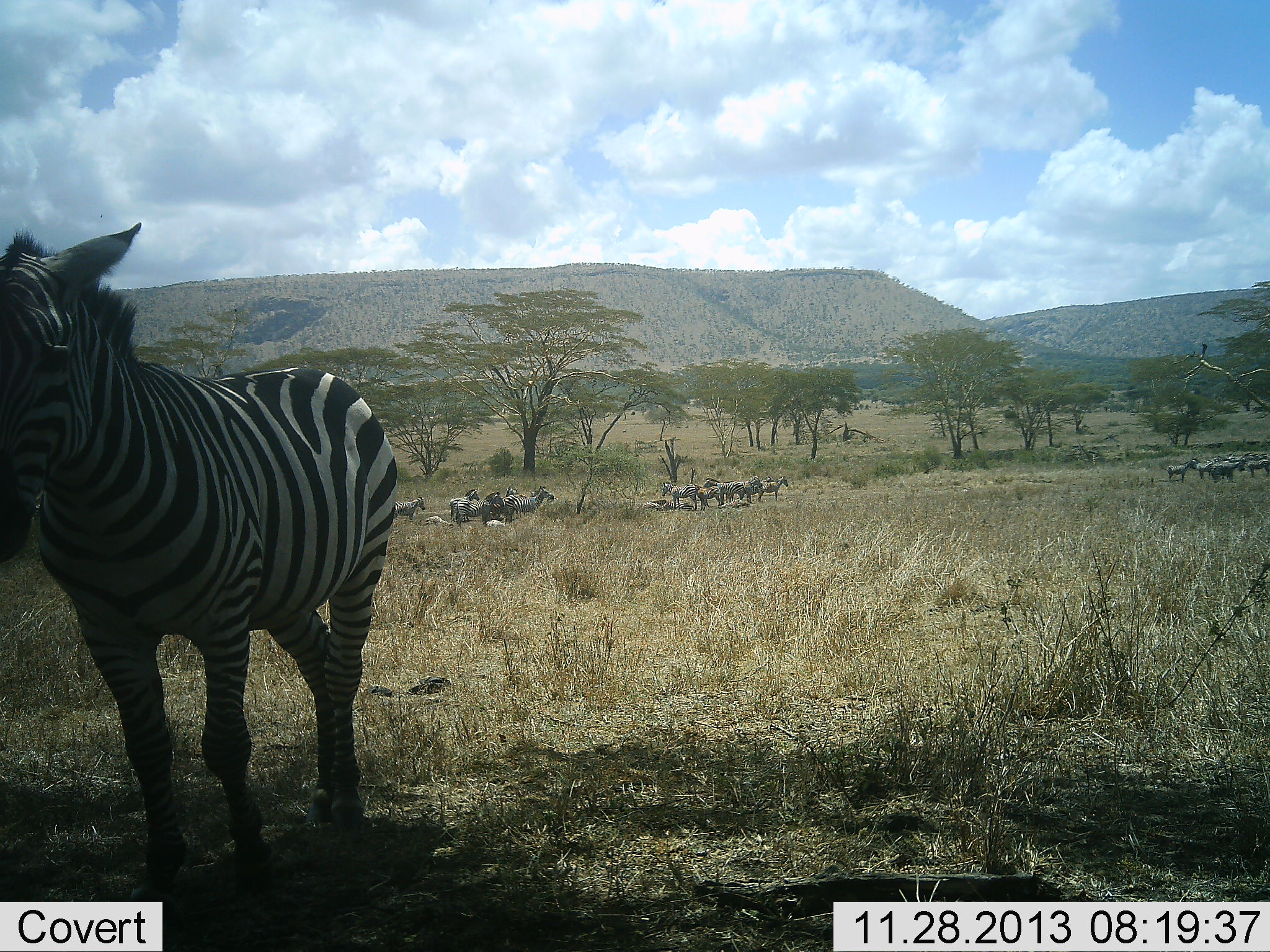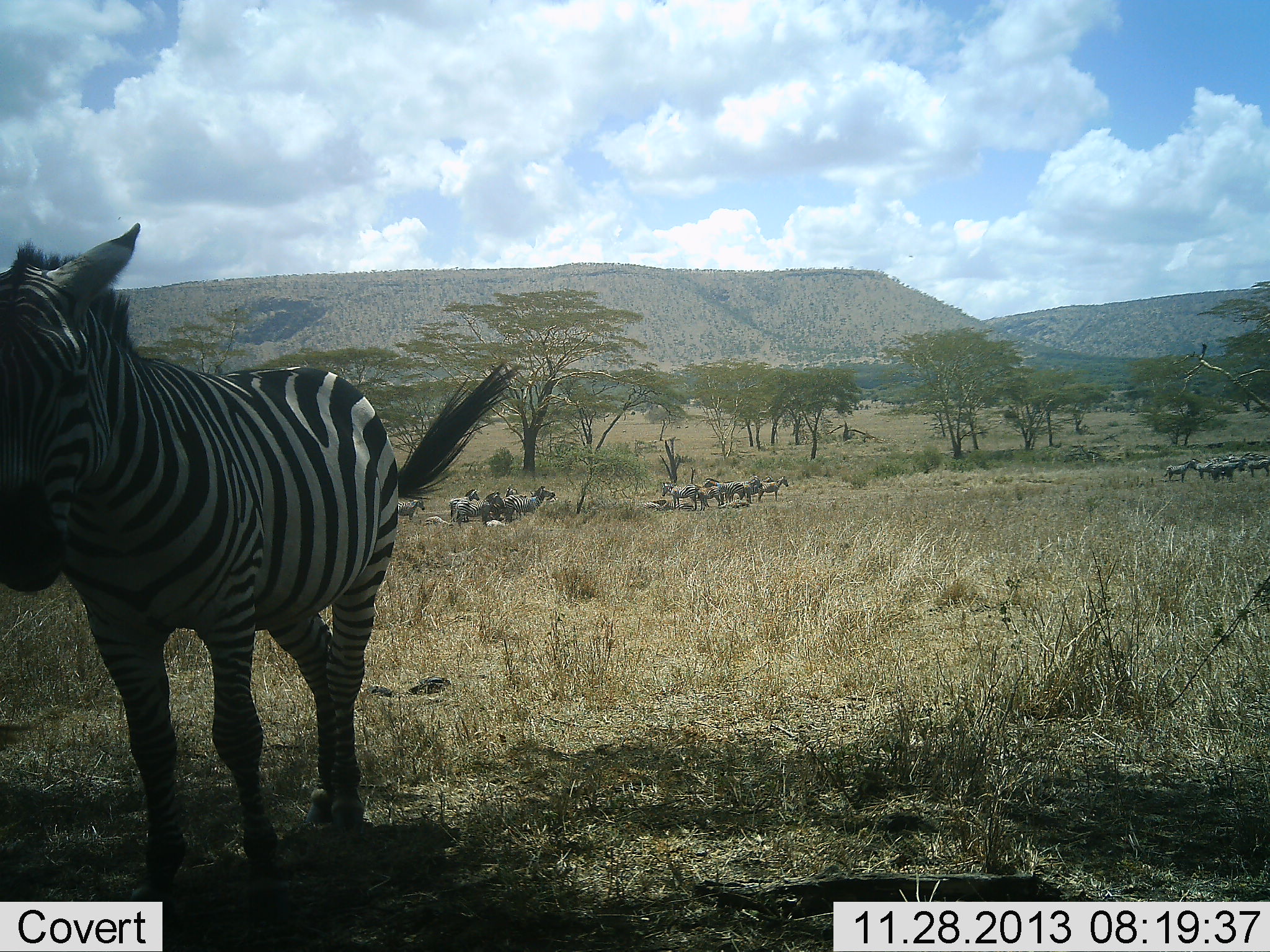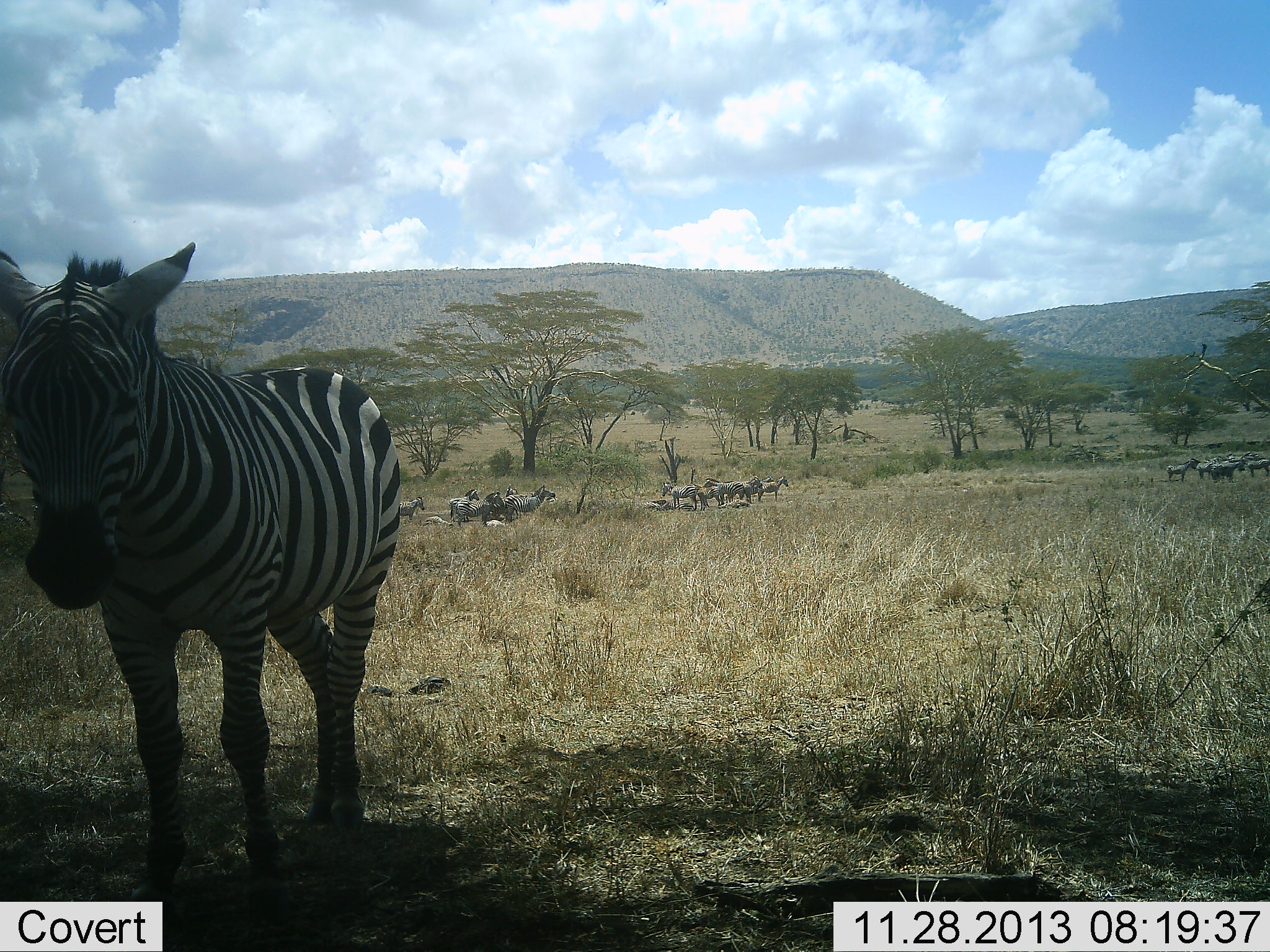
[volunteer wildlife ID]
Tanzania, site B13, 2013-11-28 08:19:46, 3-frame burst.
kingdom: Animalia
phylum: Chordata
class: Mammalia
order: Perissodactyla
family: Equidae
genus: Equus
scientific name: Equus quagga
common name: plains zebra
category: zebra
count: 11-50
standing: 89%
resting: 23%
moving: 23%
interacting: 14%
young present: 0%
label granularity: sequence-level